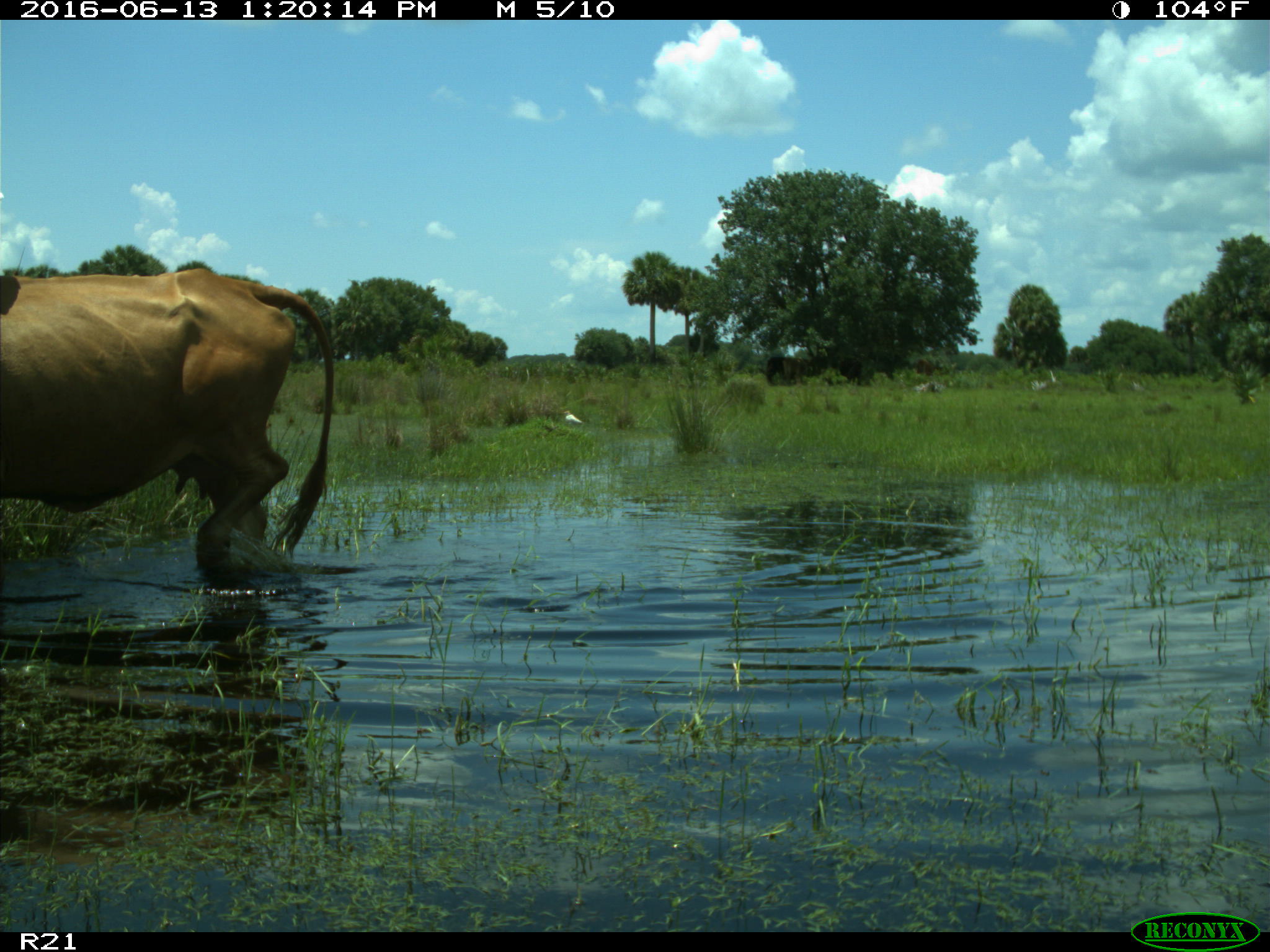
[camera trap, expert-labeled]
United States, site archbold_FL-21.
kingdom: Animalia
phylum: Chordata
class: Mammalia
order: Artiodactyla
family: Bovidae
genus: Bos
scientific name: Bos taurus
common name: domestic cow